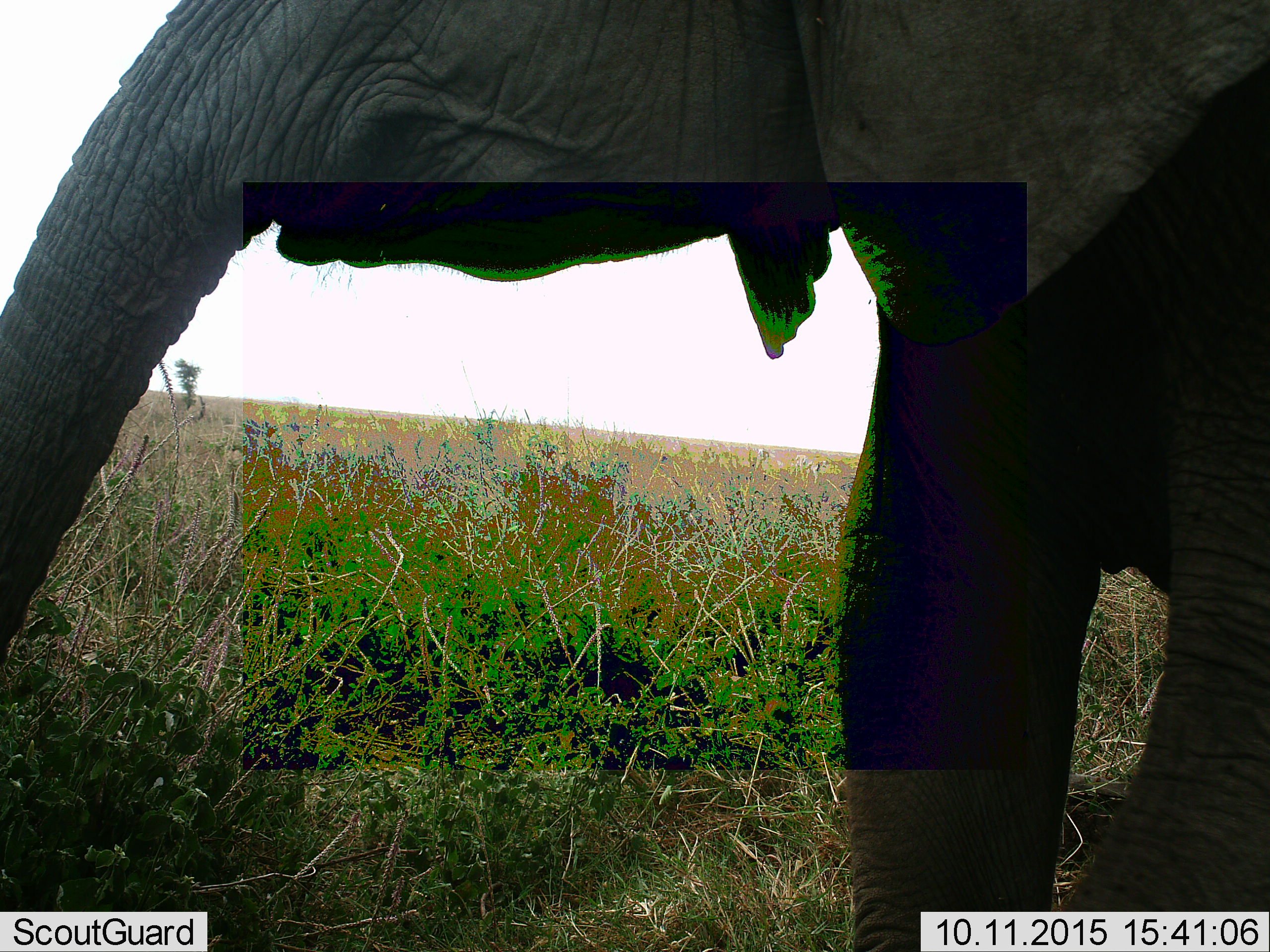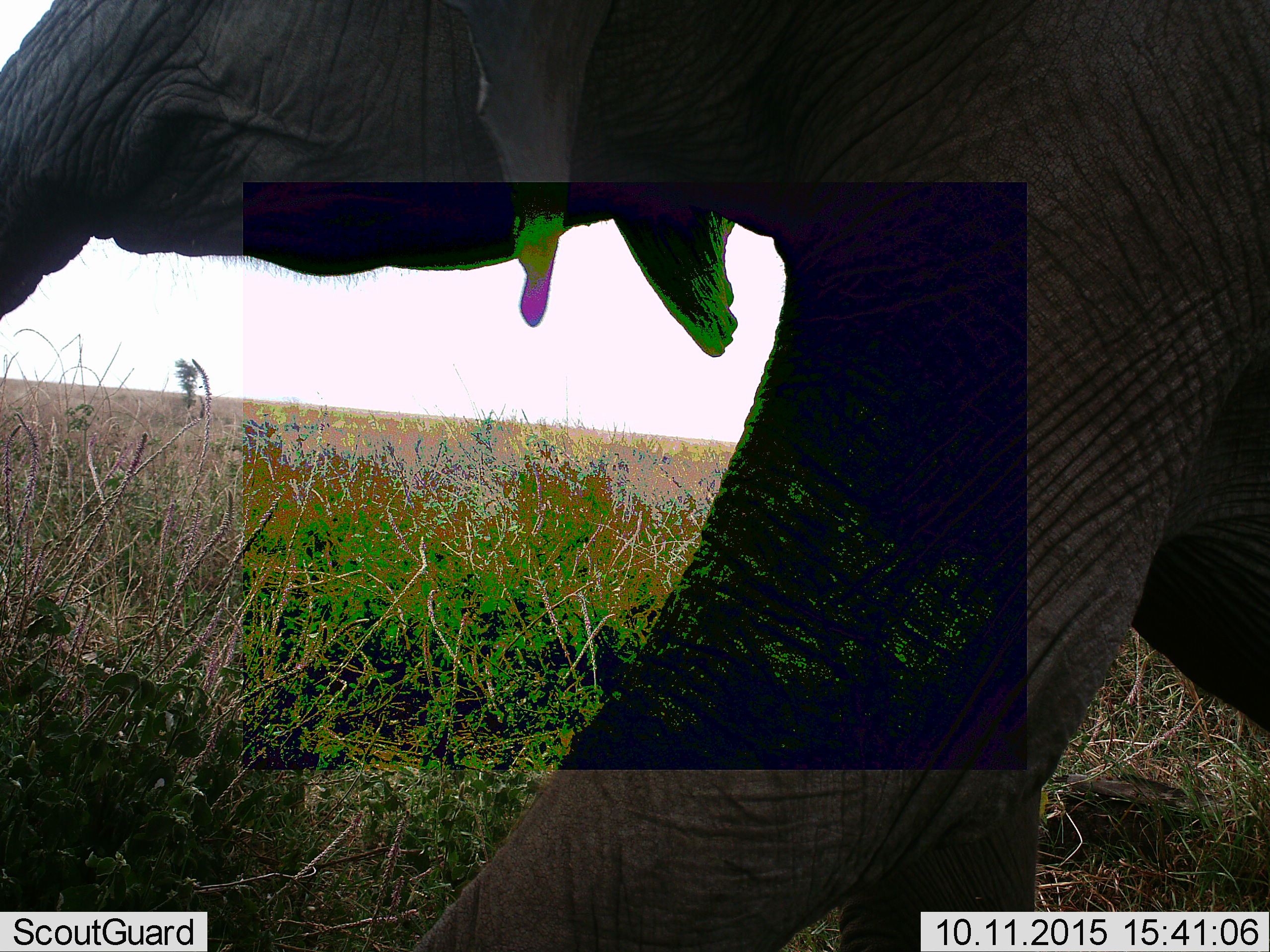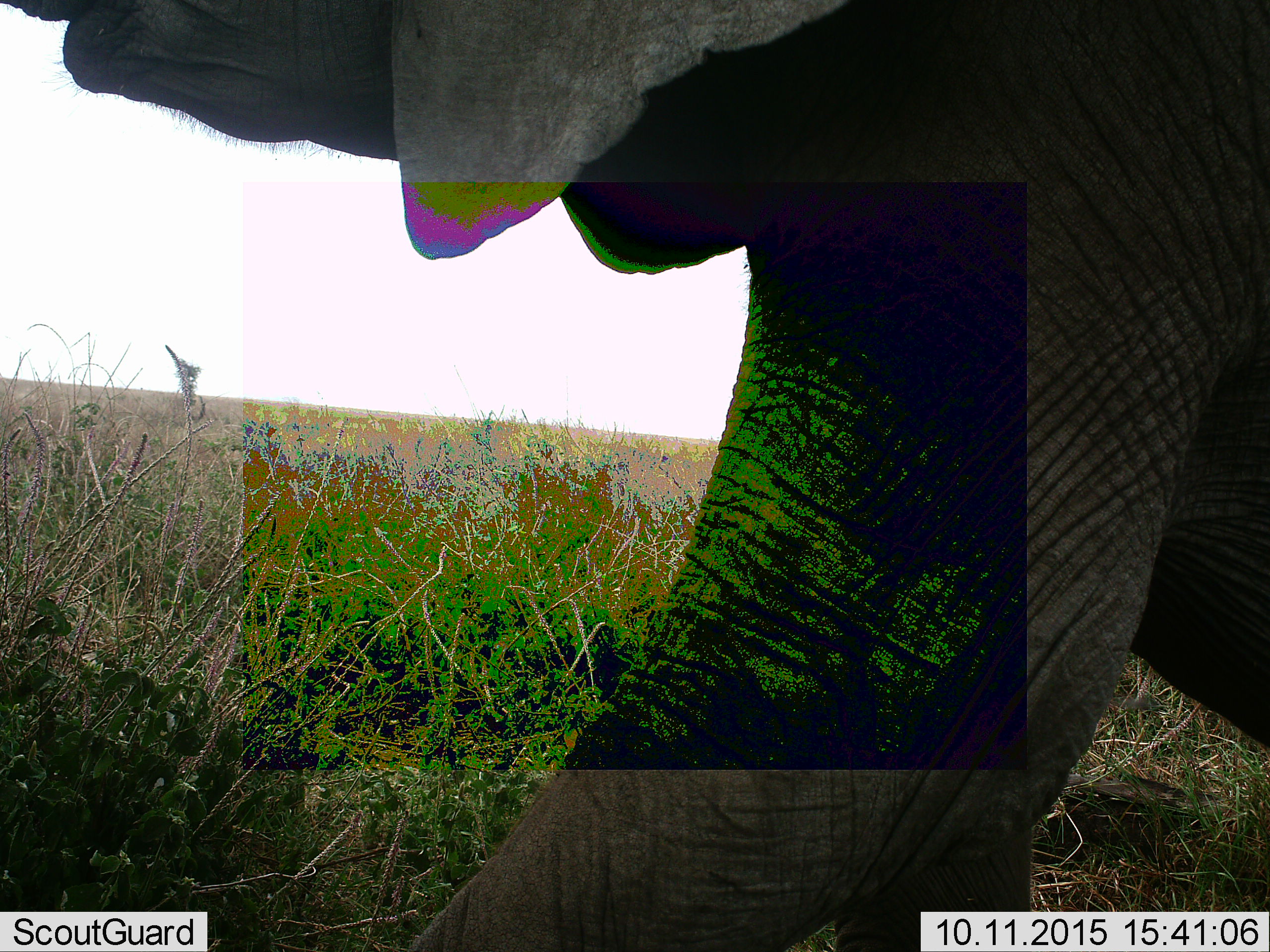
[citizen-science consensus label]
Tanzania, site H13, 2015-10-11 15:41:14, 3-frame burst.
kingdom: Animalia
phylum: Chordata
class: Mammalia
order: Proboscidea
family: Elephantidae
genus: Loxodonta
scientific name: Loxodonta africana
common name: african bush elephant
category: elephant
Elephant (african bush elephant) (Loxodonta africana), count 1. Behavior (volunteer vote fractions): standing 40%, resting 0%, moving 70%, interacting 0%. Young present (vote fraction): 10%. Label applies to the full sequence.